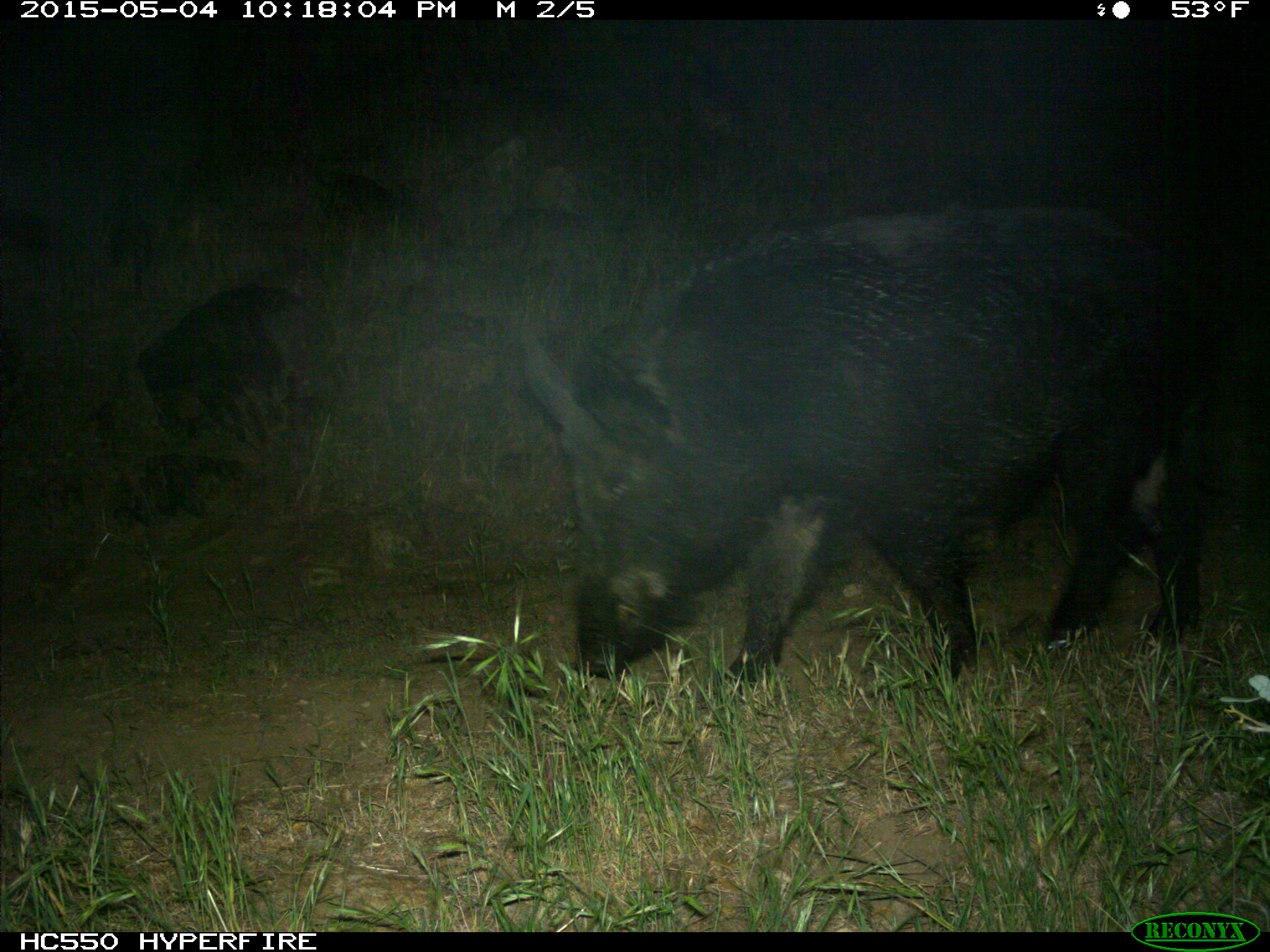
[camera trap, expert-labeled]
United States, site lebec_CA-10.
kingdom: Animalia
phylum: Chordata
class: Mammalia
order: Artiodactyla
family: Suidae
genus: Sus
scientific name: Sus scrofa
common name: wild boar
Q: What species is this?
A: Sus scrofa (wild boar).